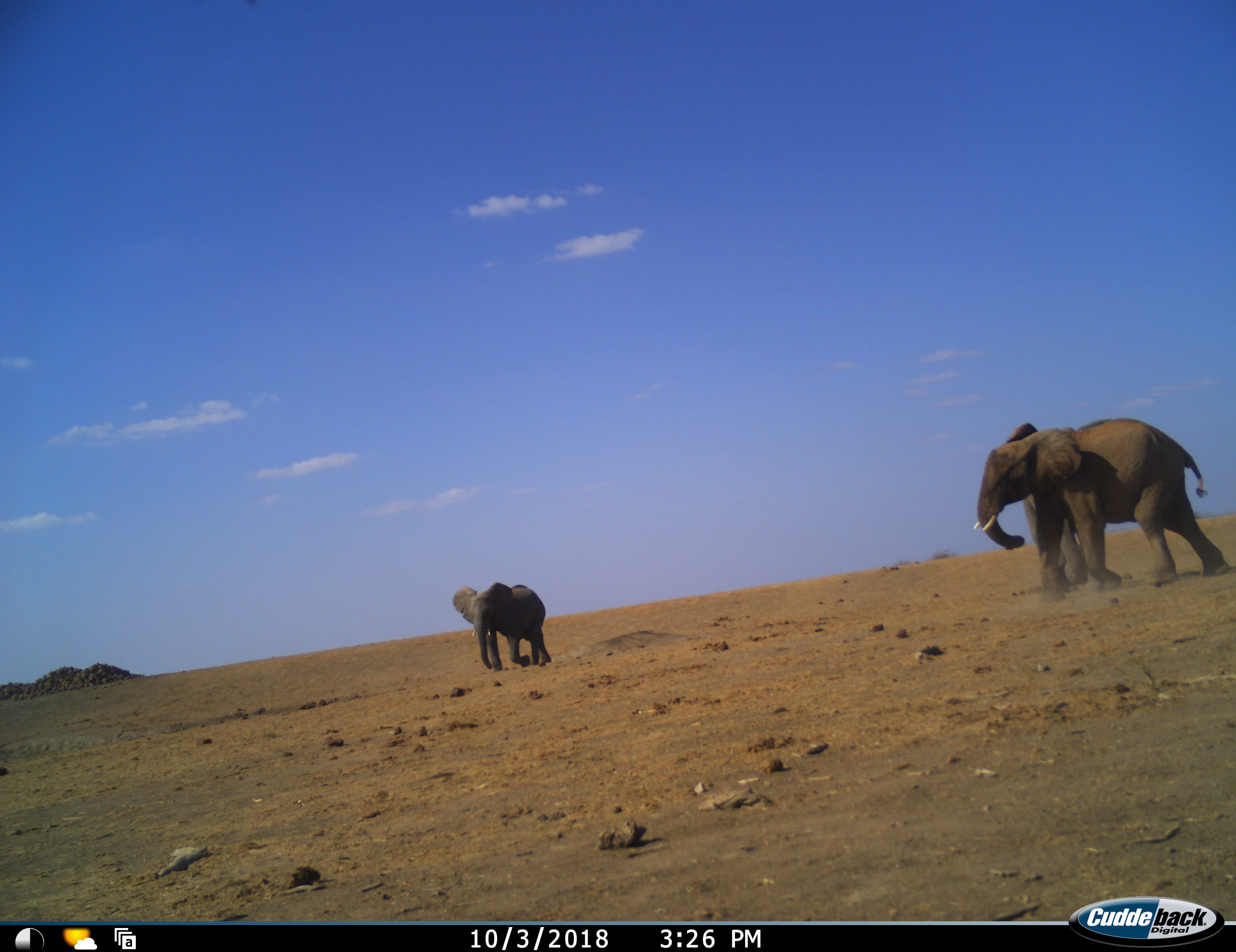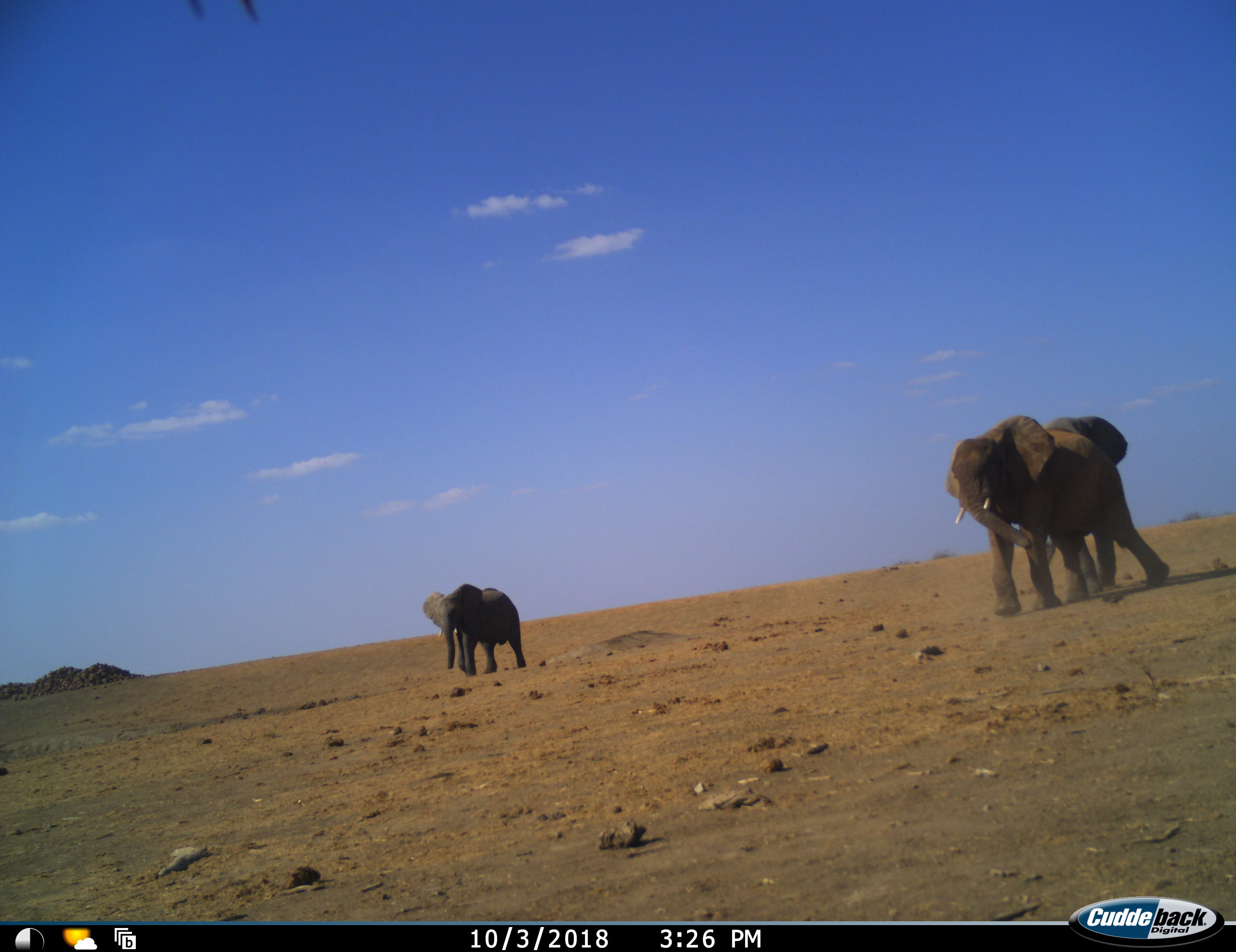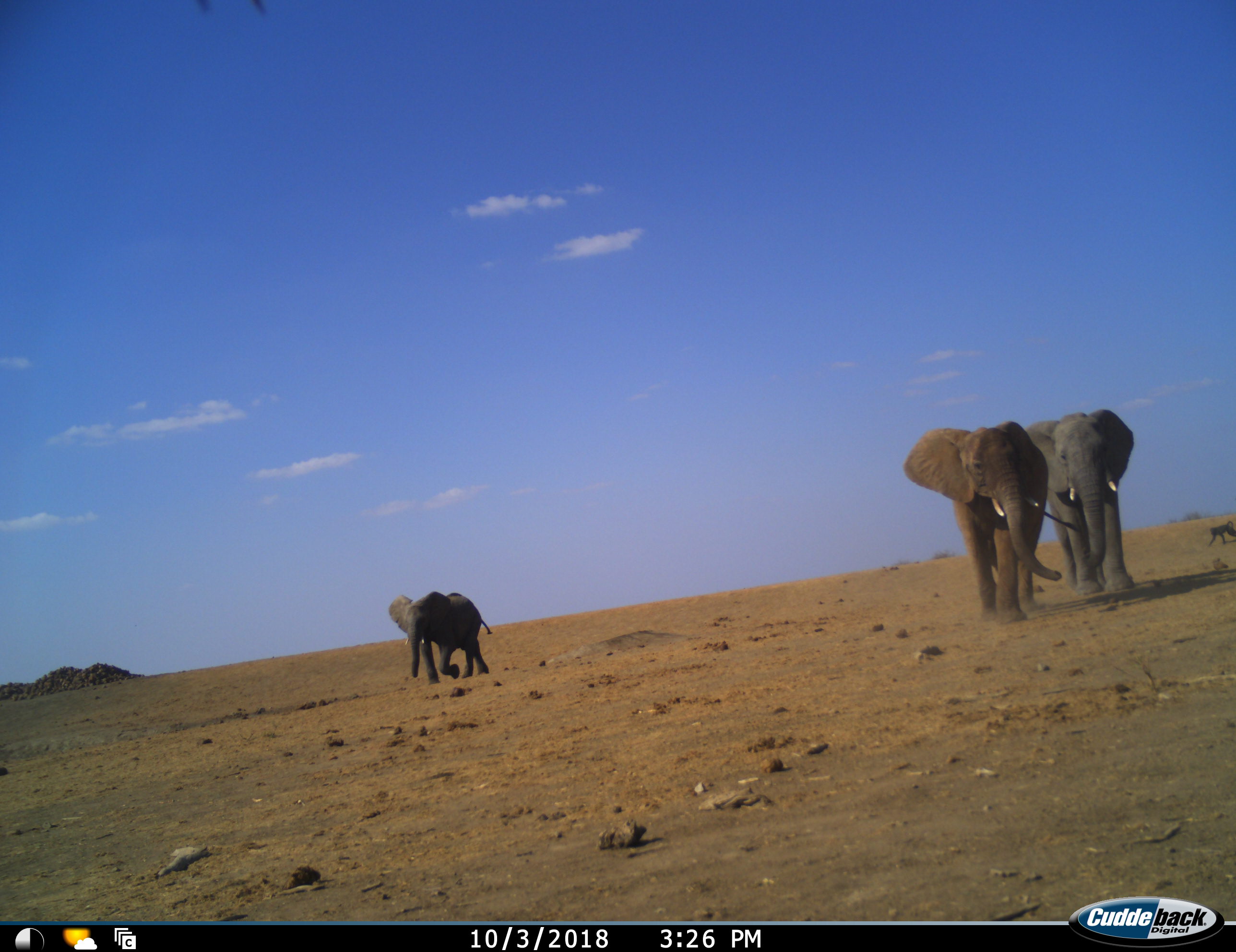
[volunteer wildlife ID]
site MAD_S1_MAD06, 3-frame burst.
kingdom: Animalia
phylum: Chordata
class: Mammalia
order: Proboscidea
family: Elephantidae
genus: Loxodonta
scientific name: Loxodonta africana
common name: african bush elephant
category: elephant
Elephant (african bush elephant) (Loxodonta africana), count 3. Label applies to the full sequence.